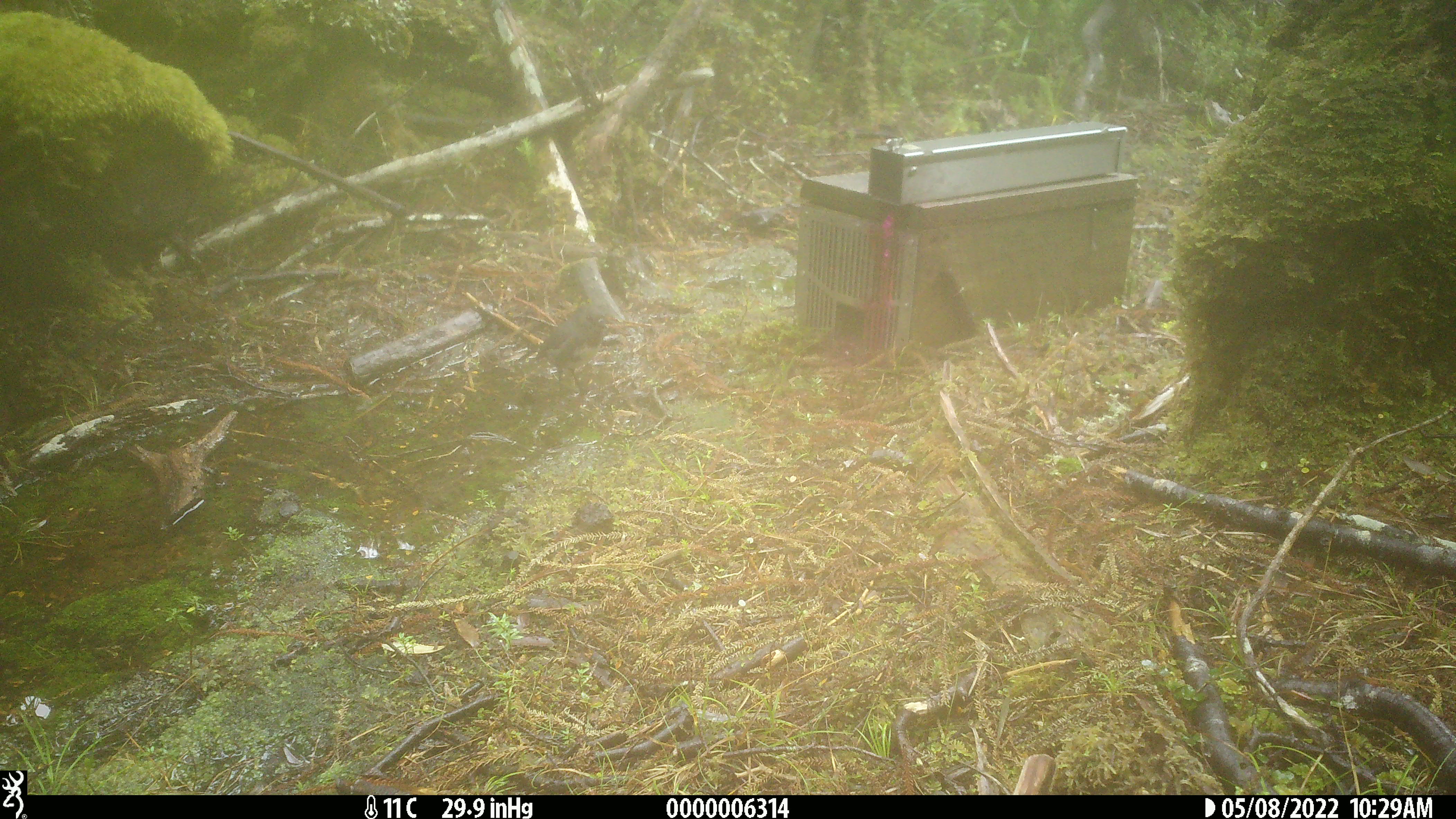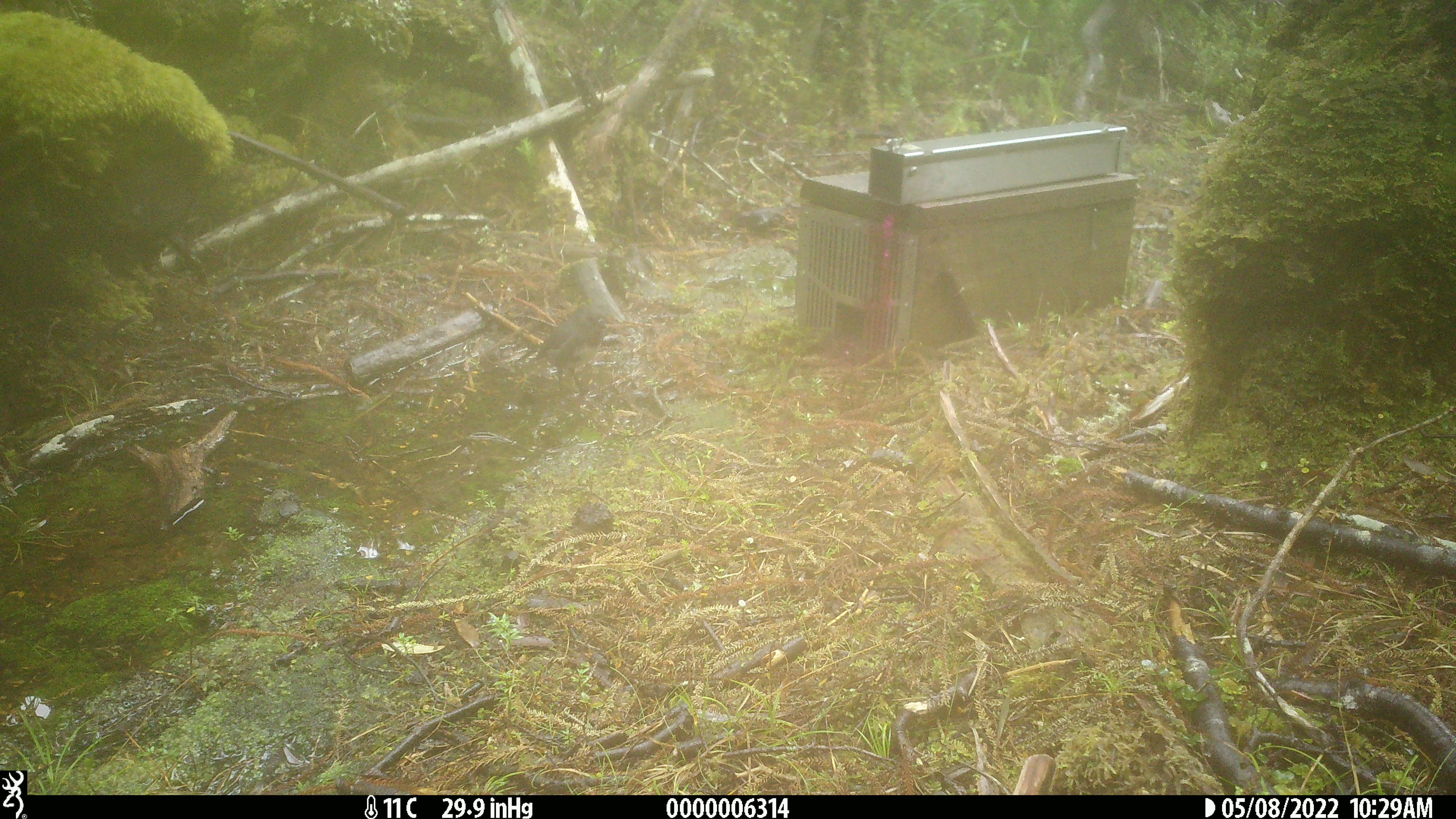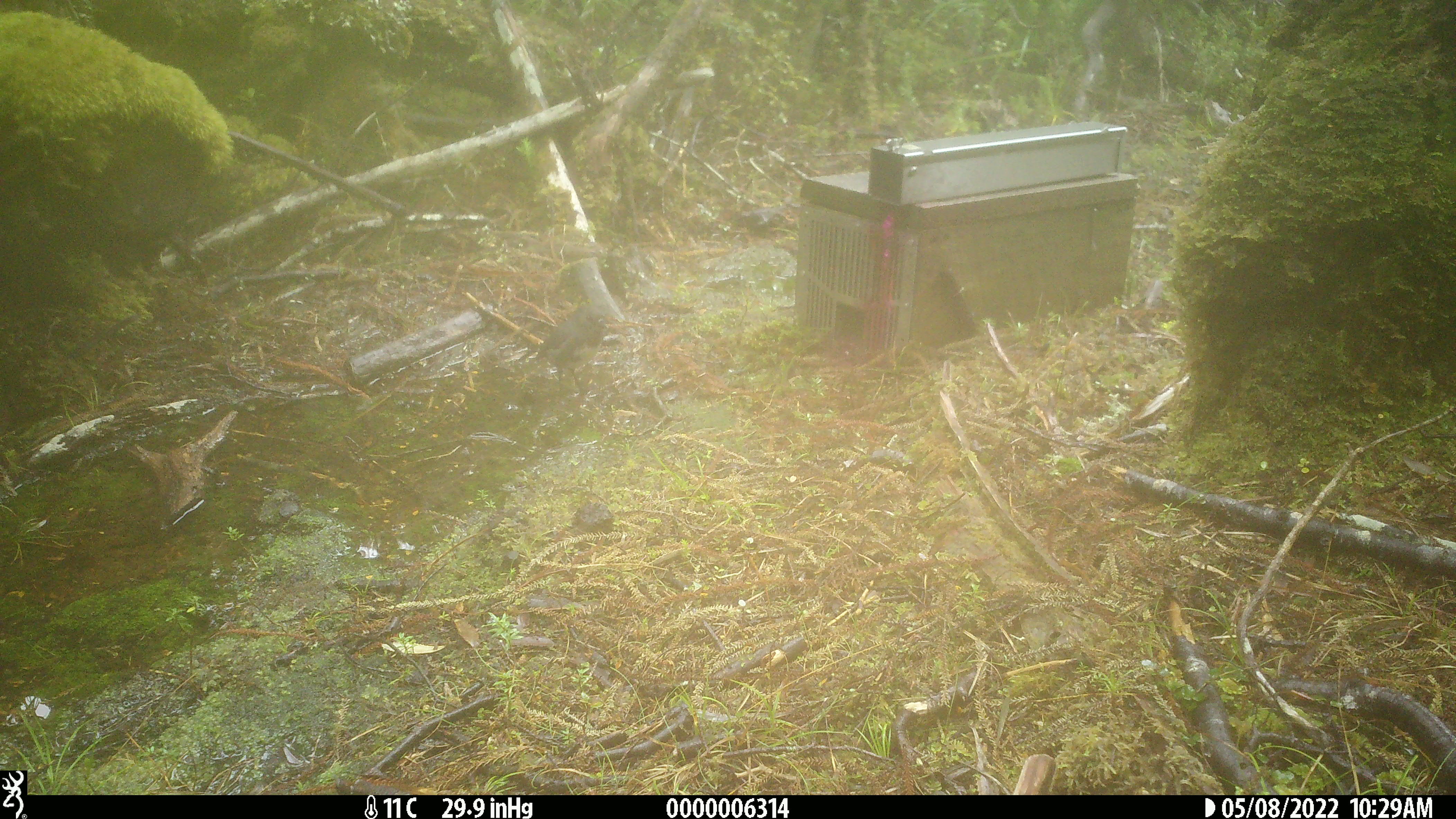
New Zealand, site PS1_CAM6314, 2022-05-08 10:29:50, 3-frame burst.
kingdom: Animalia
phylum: Chordata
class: Aves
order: Passeriformes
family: Petroicidae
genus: Petroica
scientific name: Petroica australis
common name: new zealand robin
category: robin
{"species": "robin (new zealand robin) (Petroica australis)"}